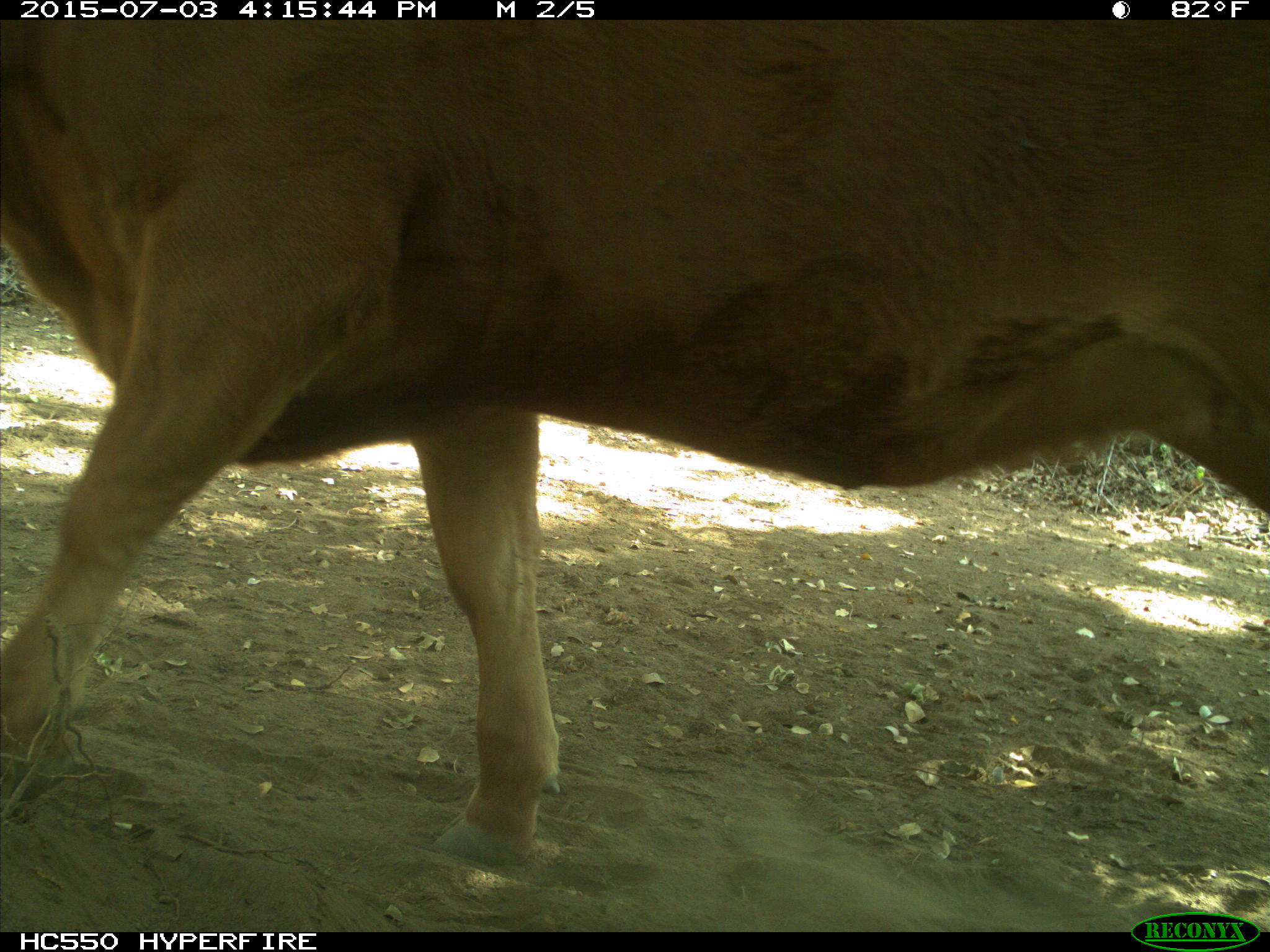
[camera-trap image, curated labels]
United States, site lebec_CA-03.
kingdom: Animalia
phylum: Chordata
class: Mammalia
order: Artiodactyla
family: Bovidae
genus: Bos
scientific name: Bos taurus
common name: domestic cow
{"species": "Bos taurus (domestic cow)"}